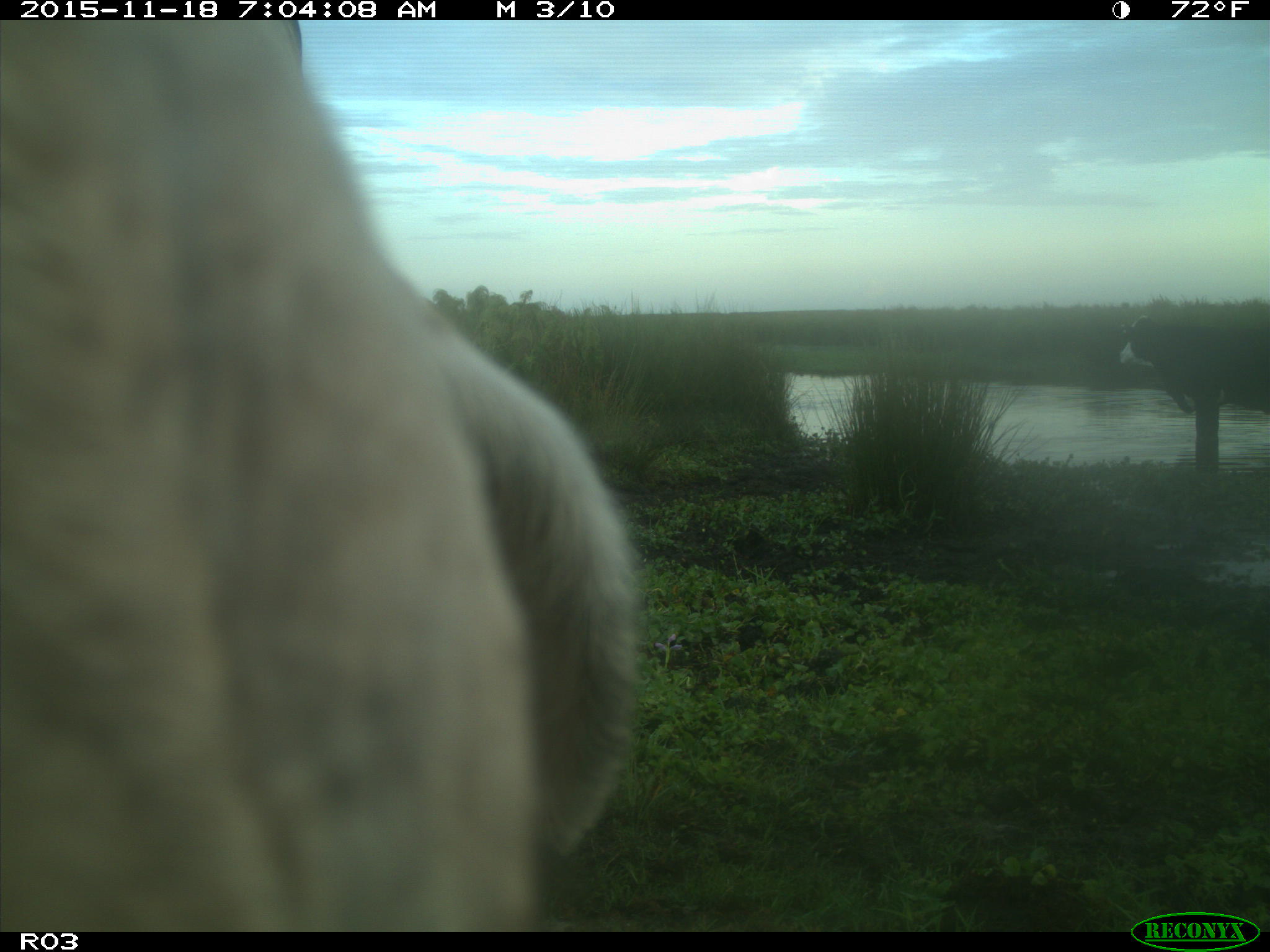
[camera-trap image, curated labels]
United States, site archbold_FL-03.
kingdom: Animalia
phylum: Chordata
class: Mammalia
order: Artiodactyla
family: Bovidae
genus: Bos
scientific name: Bos taurus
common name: domestic cow